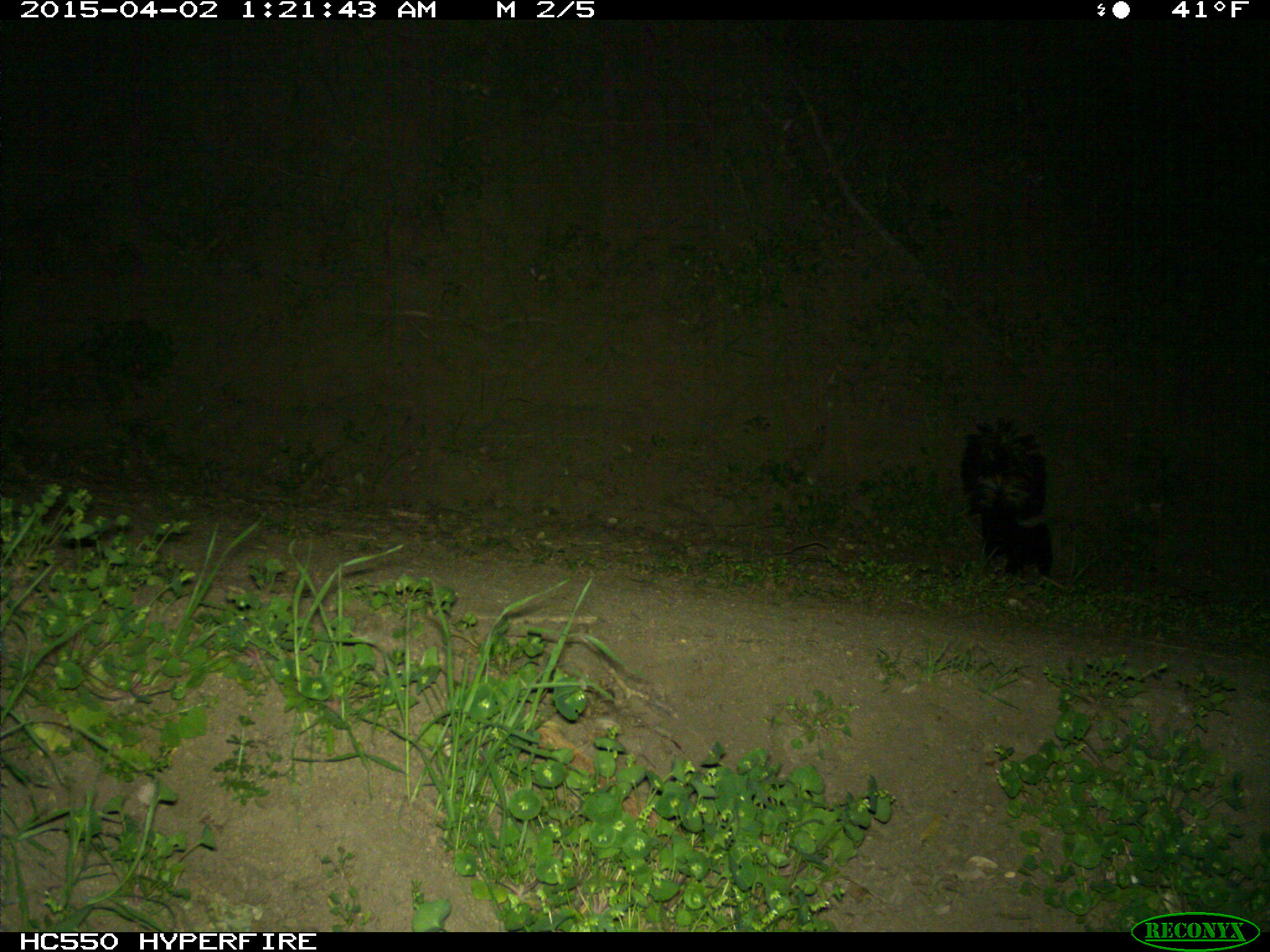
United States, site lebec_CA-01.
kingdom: Animalia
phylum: Chordata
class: Mammalia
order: Carnivora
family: Mephitidae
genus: Mephitis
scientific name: Mephitis mephitis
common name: striped skunk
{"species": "Mephitis mephitis (striped skunk)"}